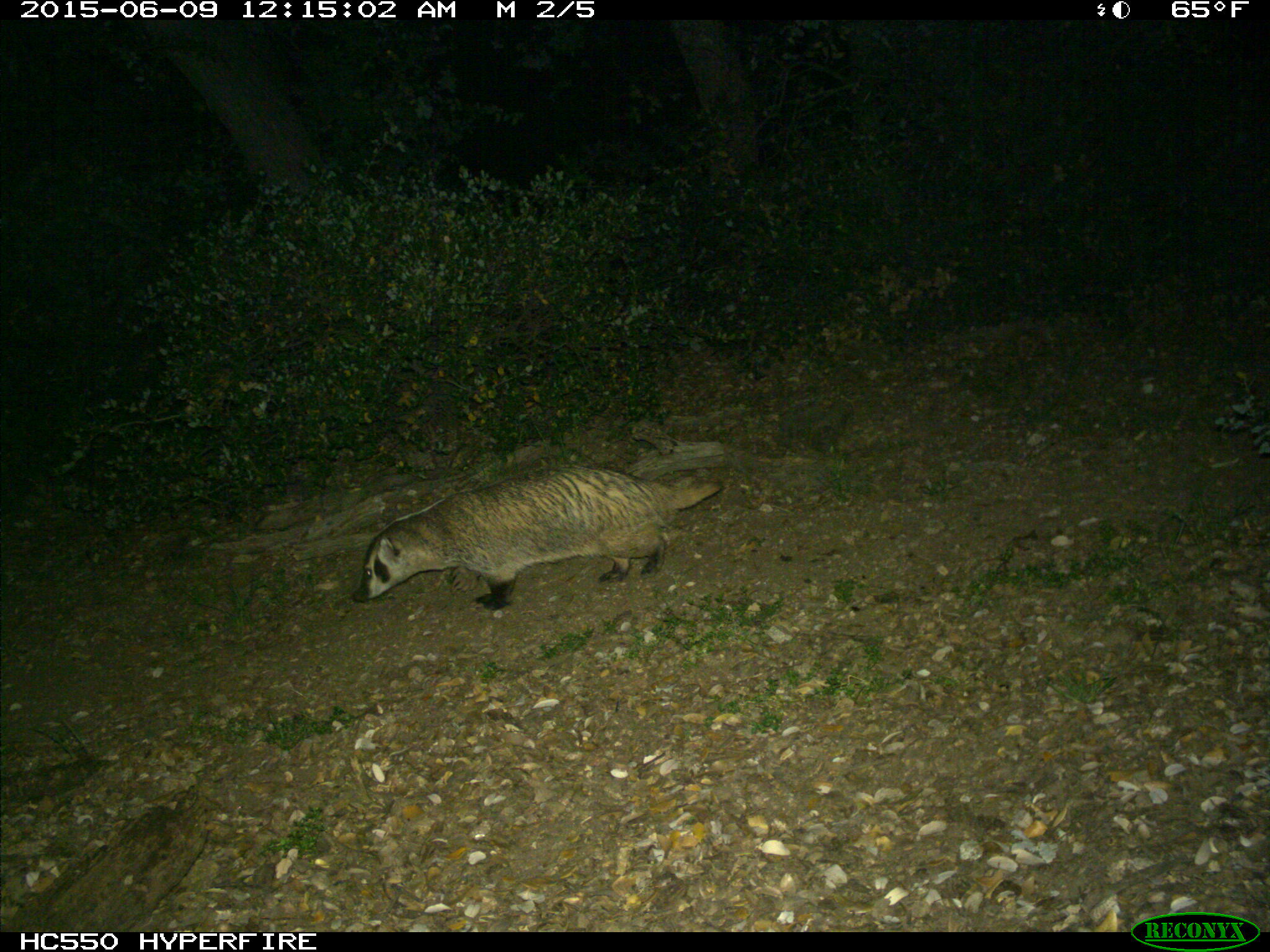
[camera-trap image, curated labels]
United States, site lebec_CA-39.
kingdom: Animalia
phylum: Chordata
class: Mammalia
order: Carnivora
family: Mustelidae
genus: Meles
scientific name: Meles meles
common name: european badger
Meles meles (european badger).